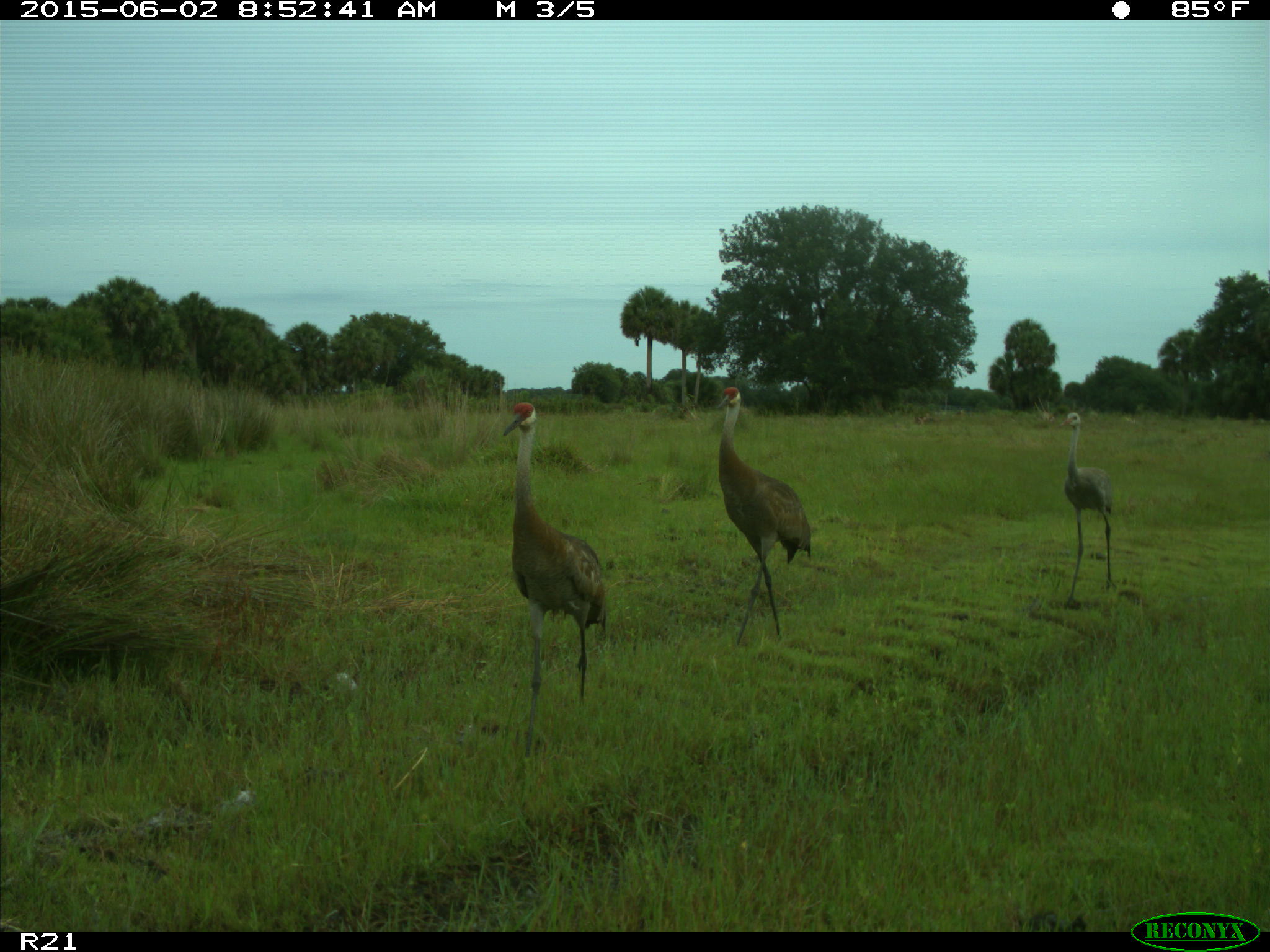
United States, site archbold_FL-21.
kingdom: Animalia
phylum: Chordata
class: Aves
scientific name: Aves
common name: birds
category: unidentified bird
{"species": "unidentified bird (birds) (Aves)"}